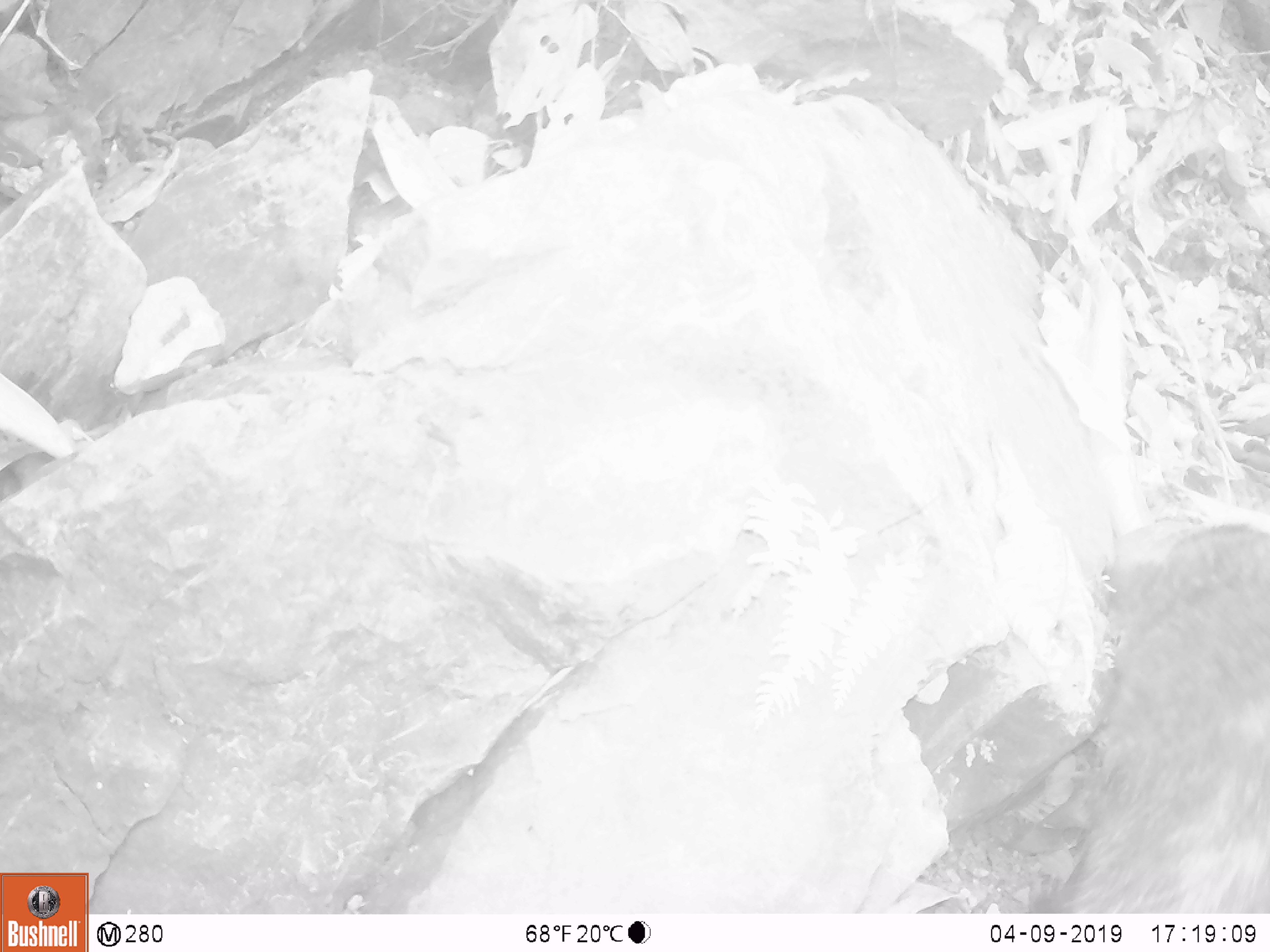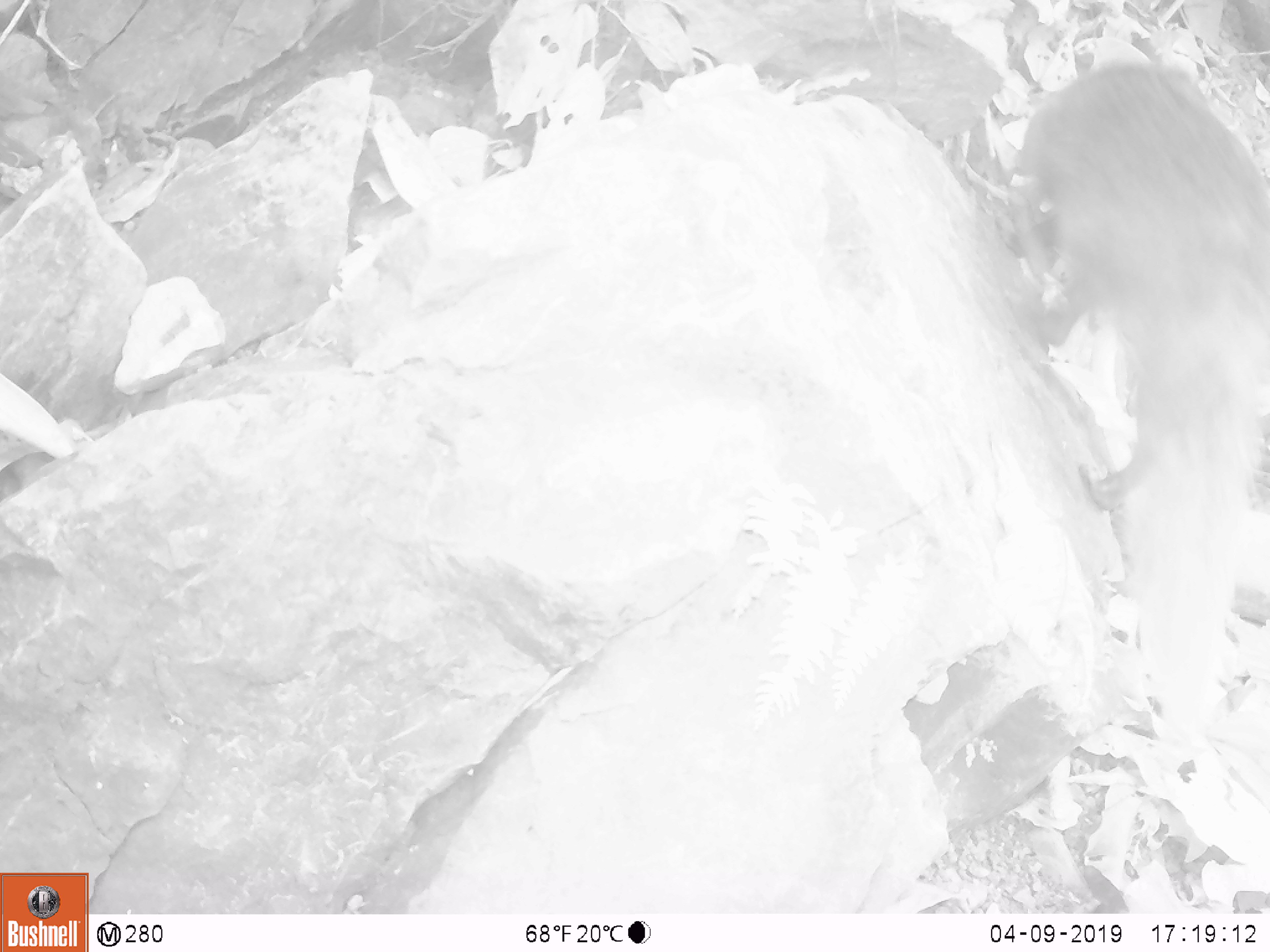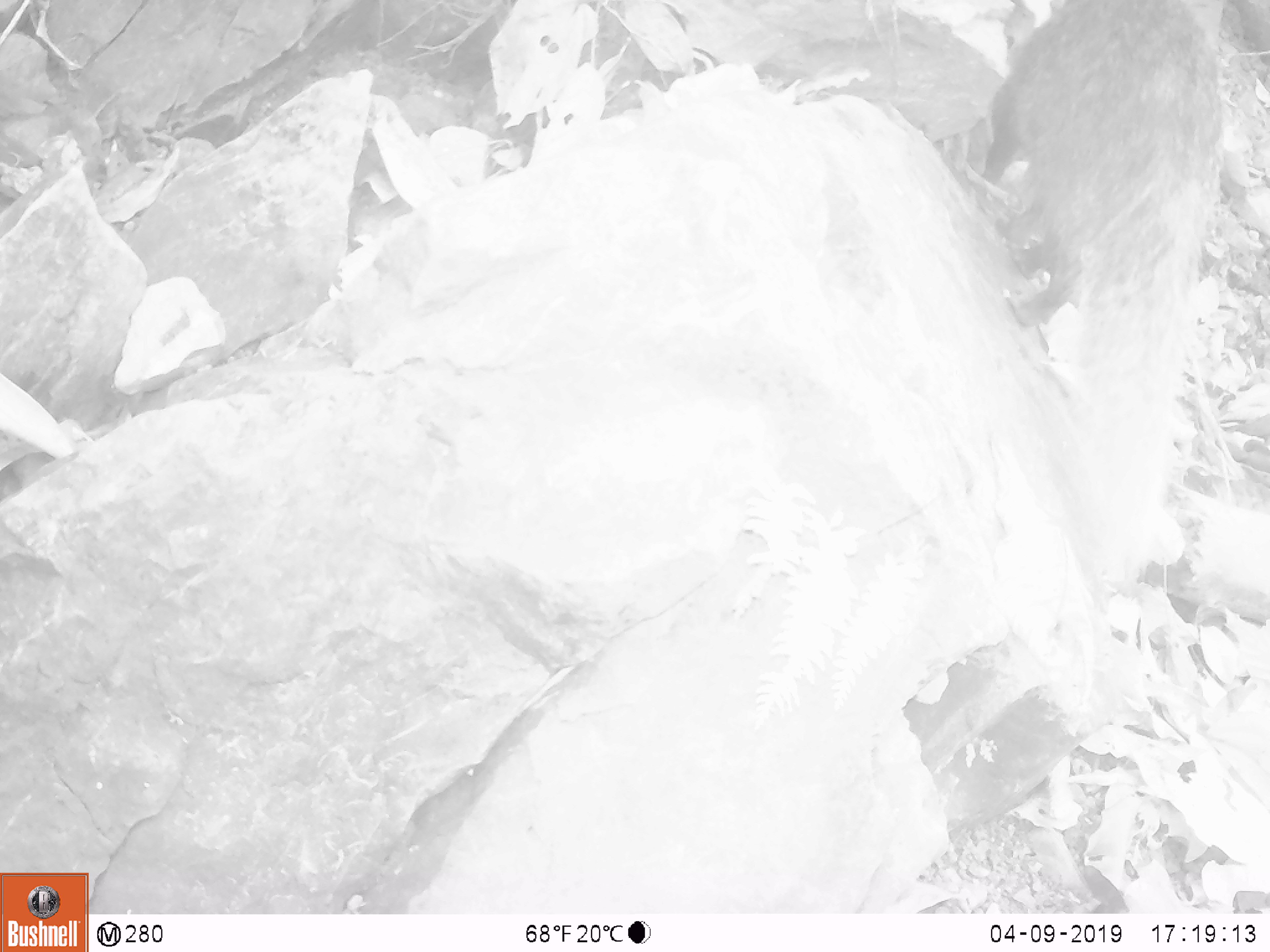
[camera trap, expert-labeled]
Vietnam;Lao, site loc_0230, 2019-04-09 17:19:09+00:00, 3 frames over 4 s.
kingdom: Animalia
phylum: Chordata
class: Mammalia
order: Carnivora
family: Herpestidae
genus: Urva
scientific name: Urva urva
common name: crab-eating mongoose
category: crab eating mongoose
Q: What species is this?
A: Crab eating mongoose (crab-eating mongoose) (Urva urva).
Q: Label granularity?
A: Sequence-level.